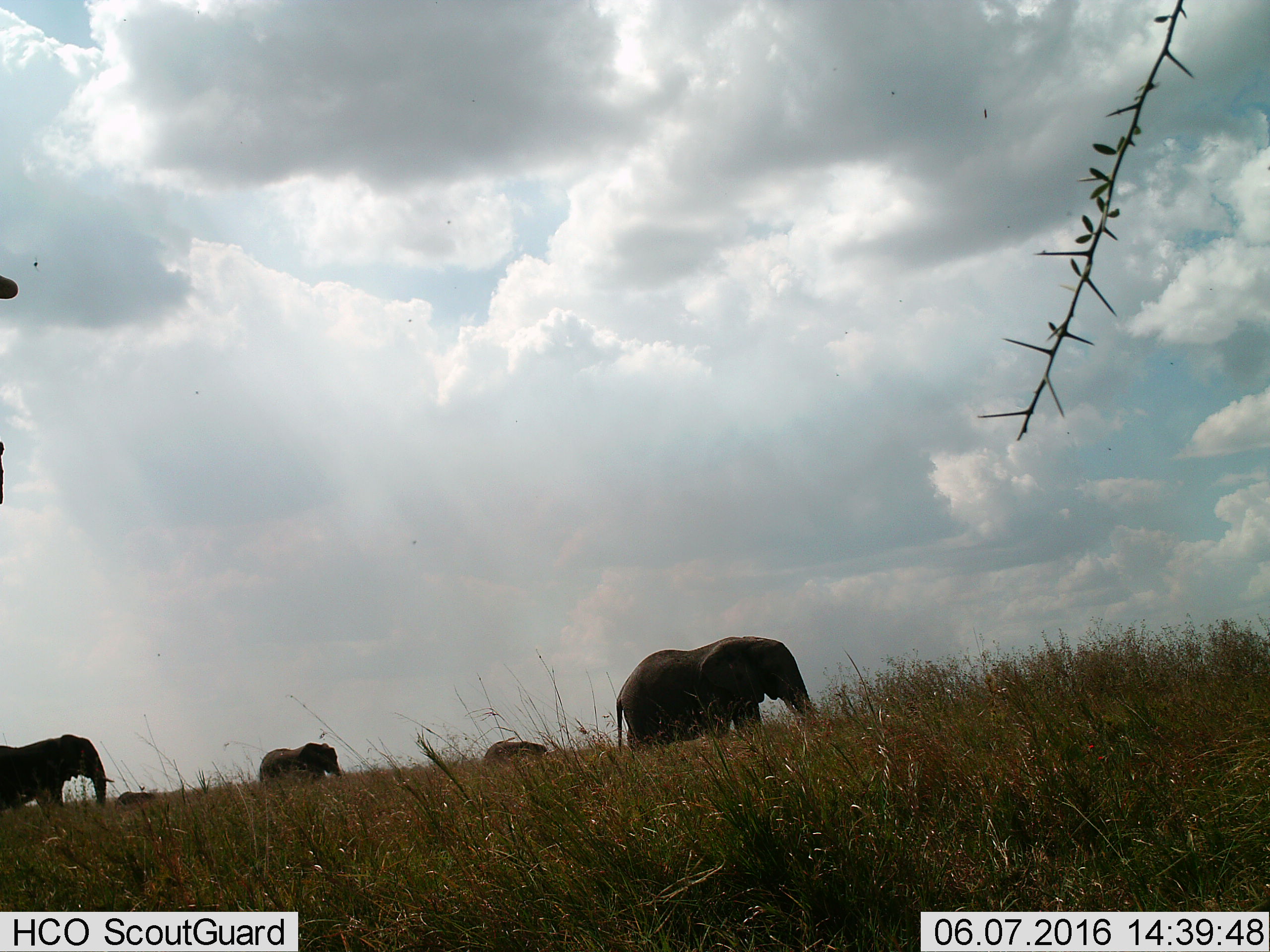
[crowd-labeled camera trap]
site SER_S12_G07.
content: unidentified animal